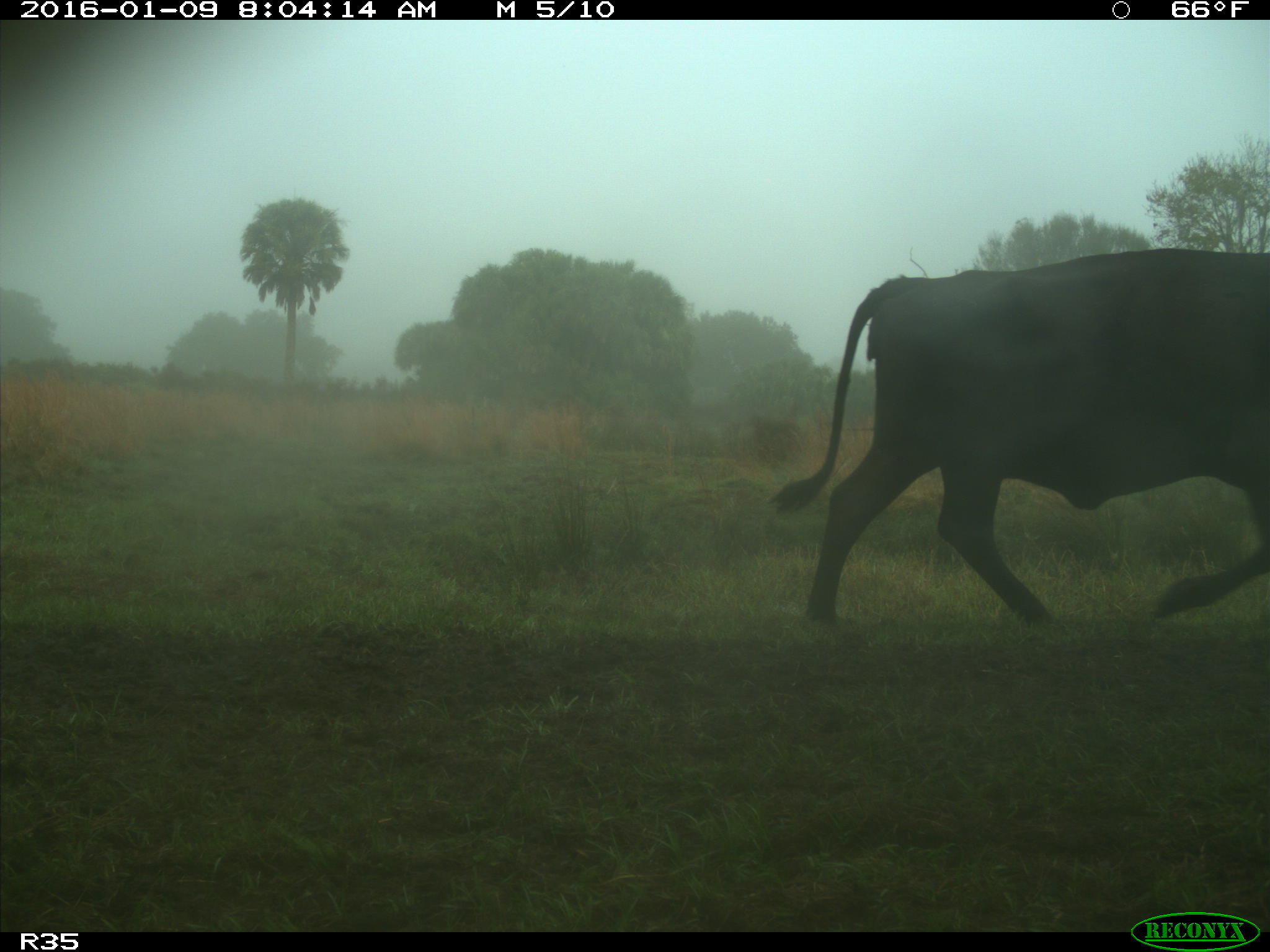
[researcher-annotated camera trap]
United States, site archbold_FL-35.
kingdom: Animalia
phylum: Chordata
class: Mammalia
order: Artiodactyla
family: Bovidae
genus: Bos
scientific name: Bos taurus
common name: domestic cow